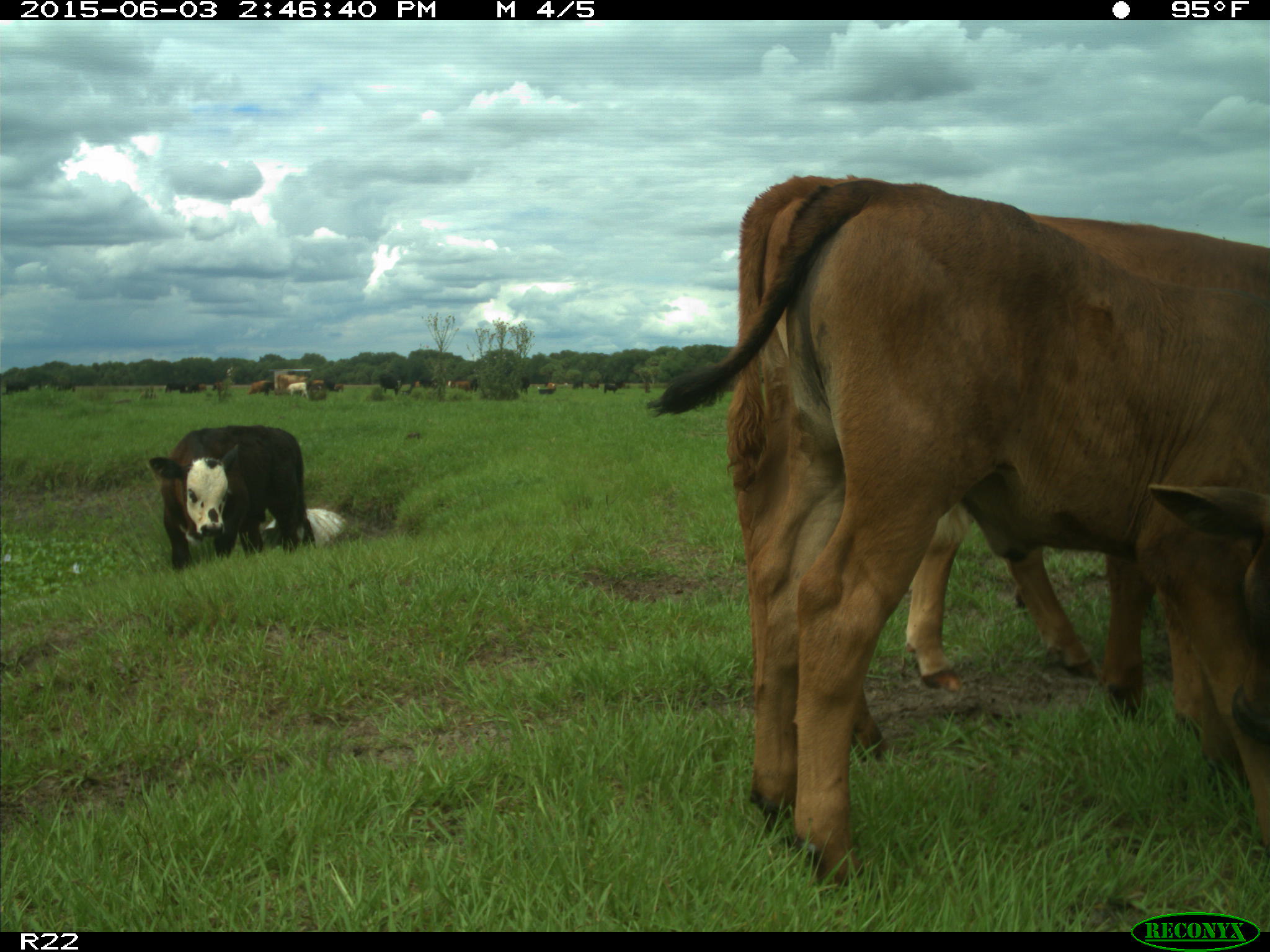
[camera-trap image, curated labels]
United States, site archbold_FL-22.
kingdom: Animalia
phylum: Chordata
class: Mammalia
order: Artiodactyla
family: Bovidae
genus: Bos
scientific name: Bos taurus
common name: domestic cow